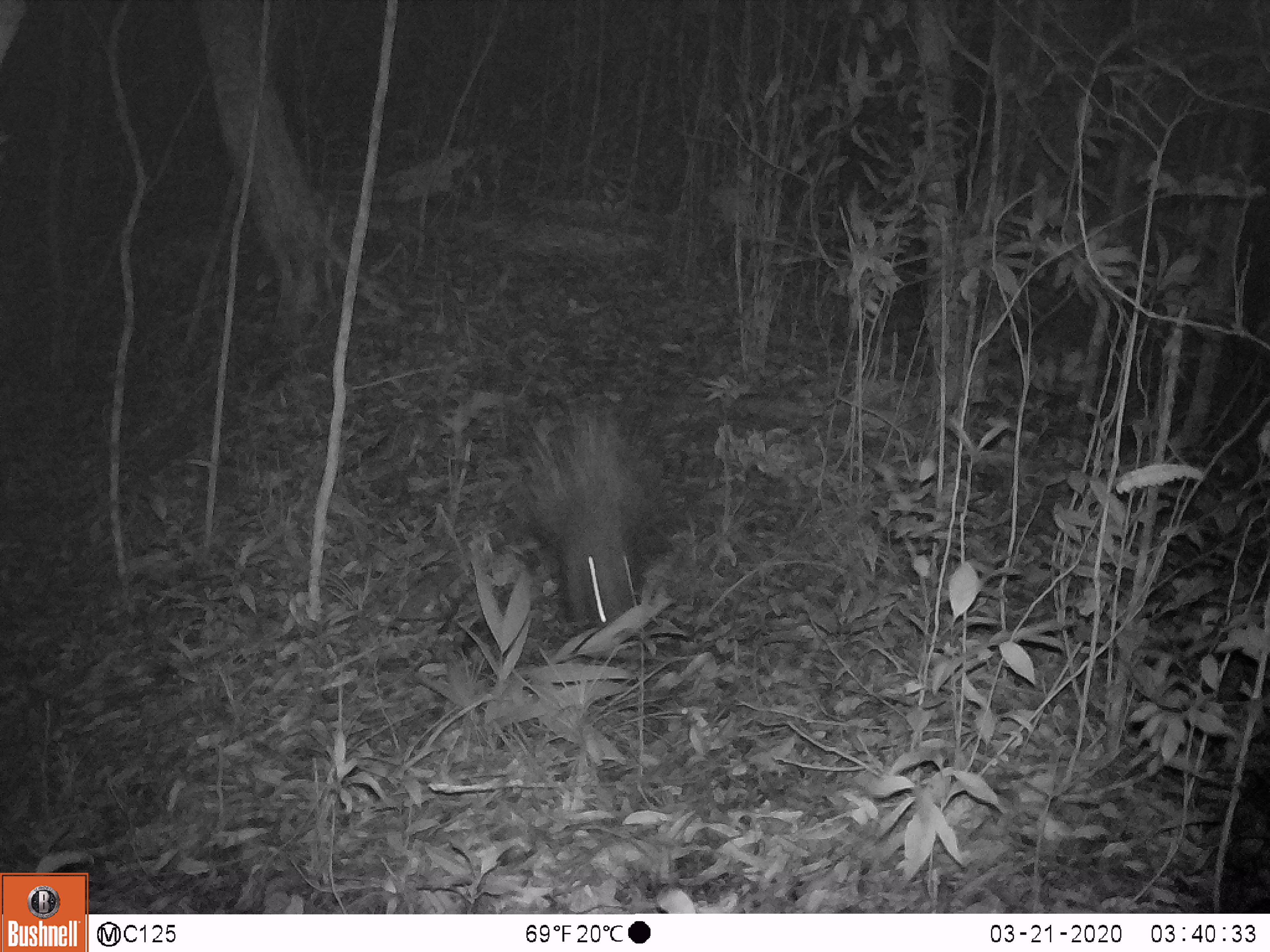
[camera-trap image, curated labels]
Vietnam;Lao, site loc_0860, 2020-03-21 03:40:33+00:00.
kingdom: Animalia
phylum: Chordata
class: Mammalia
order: Rodentia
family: Hystricidae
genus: Hystrix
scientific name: Hystrix brachyura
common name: malayan porcupine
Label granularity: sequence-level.